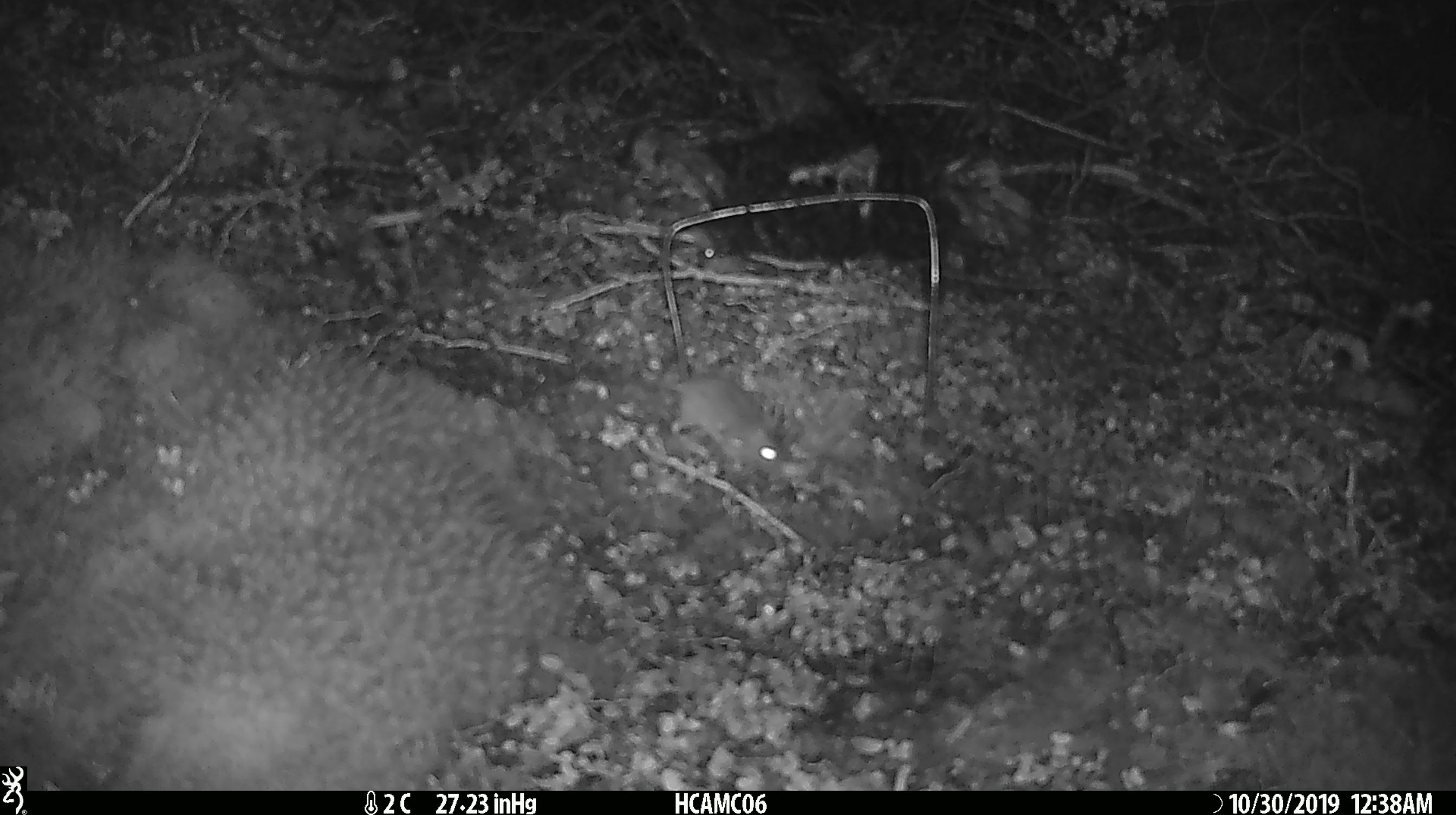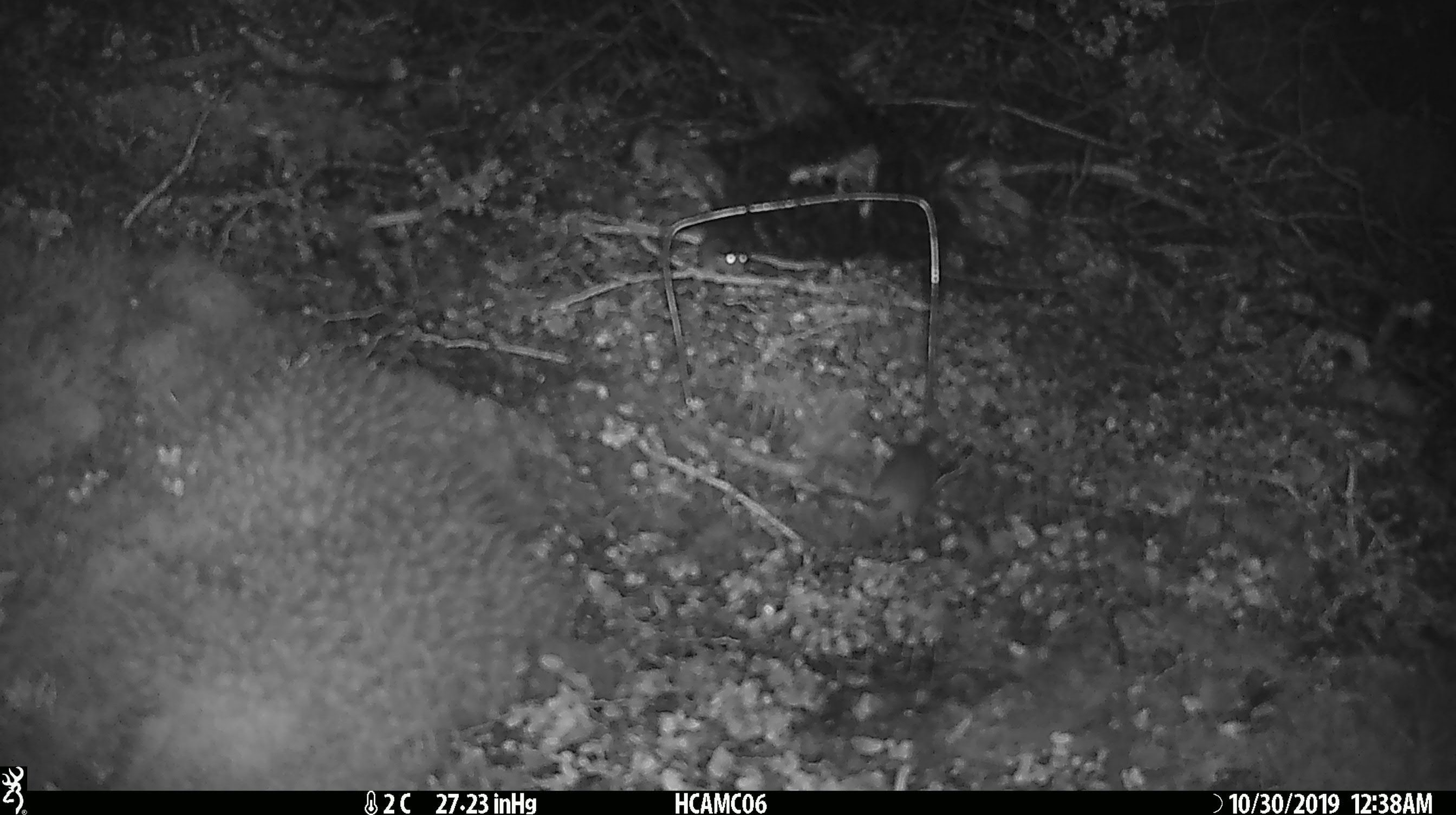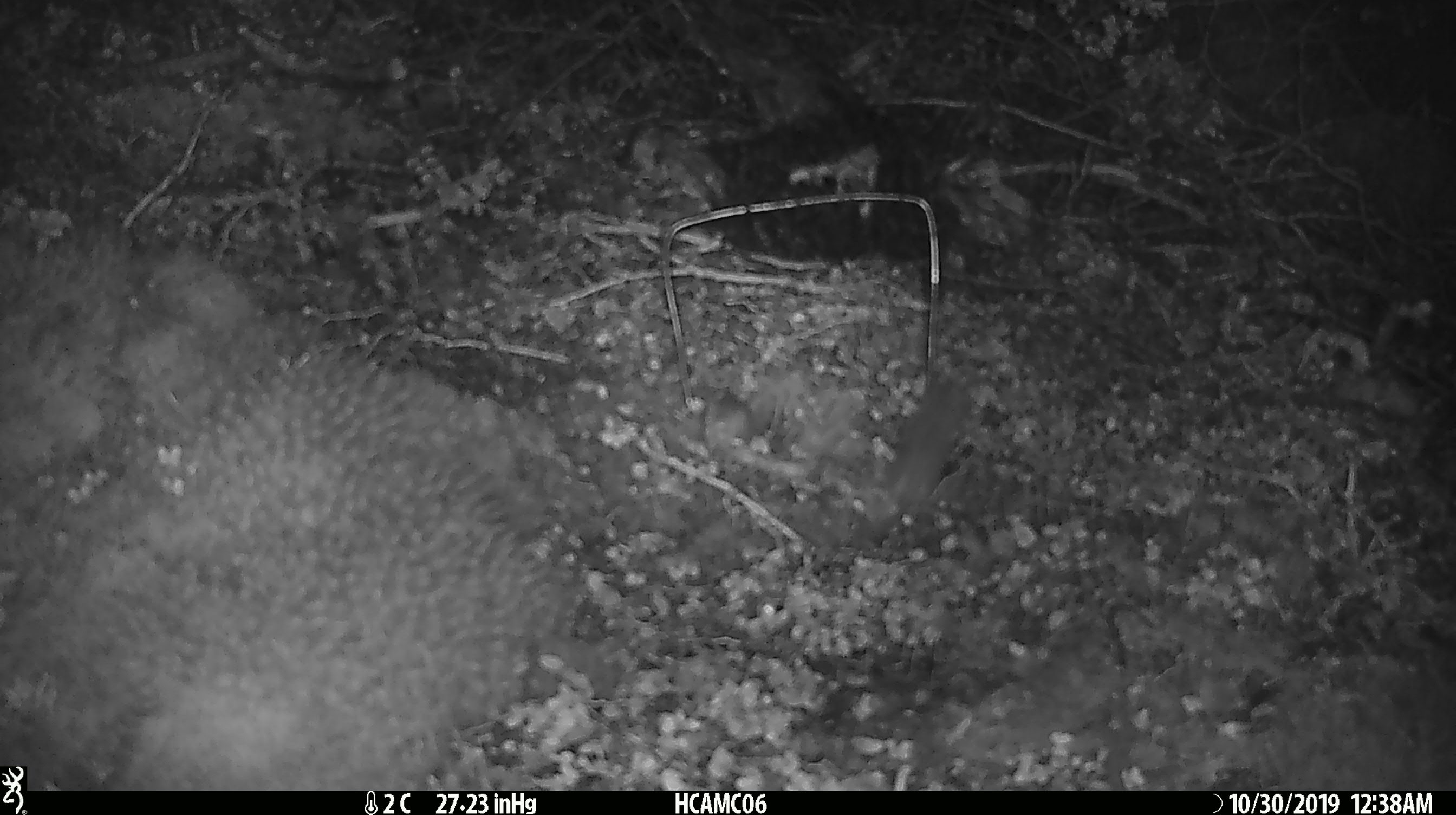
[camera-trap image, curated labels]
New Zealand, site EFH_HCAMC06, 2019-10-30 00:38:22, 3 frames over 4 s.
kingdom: Animalia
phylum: Chordata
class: Mammalia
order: Rodentia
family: Muridae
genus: Mus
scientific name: Mus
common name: mouse